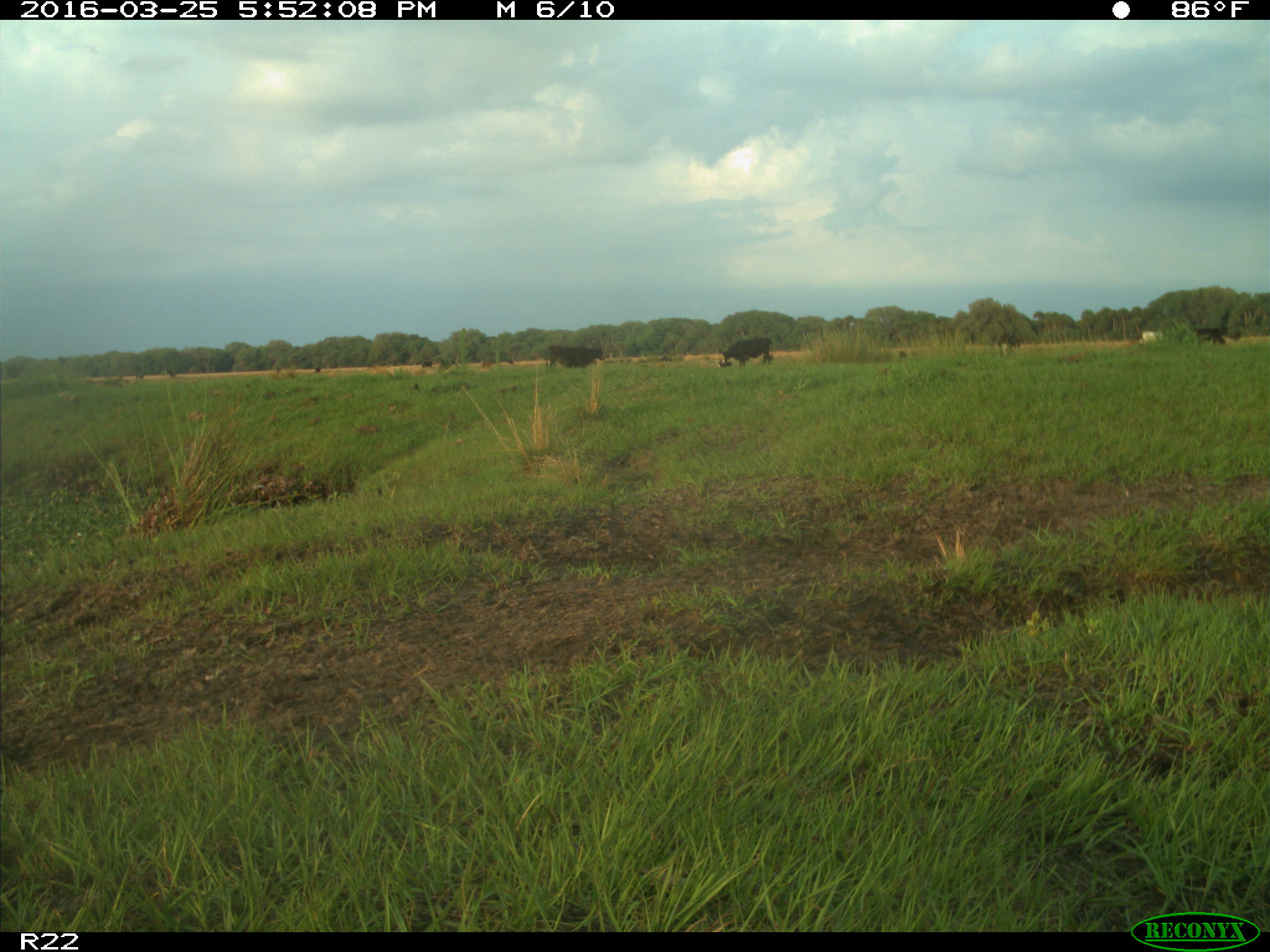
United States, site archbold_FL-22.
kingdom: Animalia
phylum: Chordata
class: Mammalia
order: Artiodactyla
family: Bovidae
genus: Bos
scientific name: Bos taurus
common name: domestic cow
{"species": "Bos taurus (domestic cow)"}